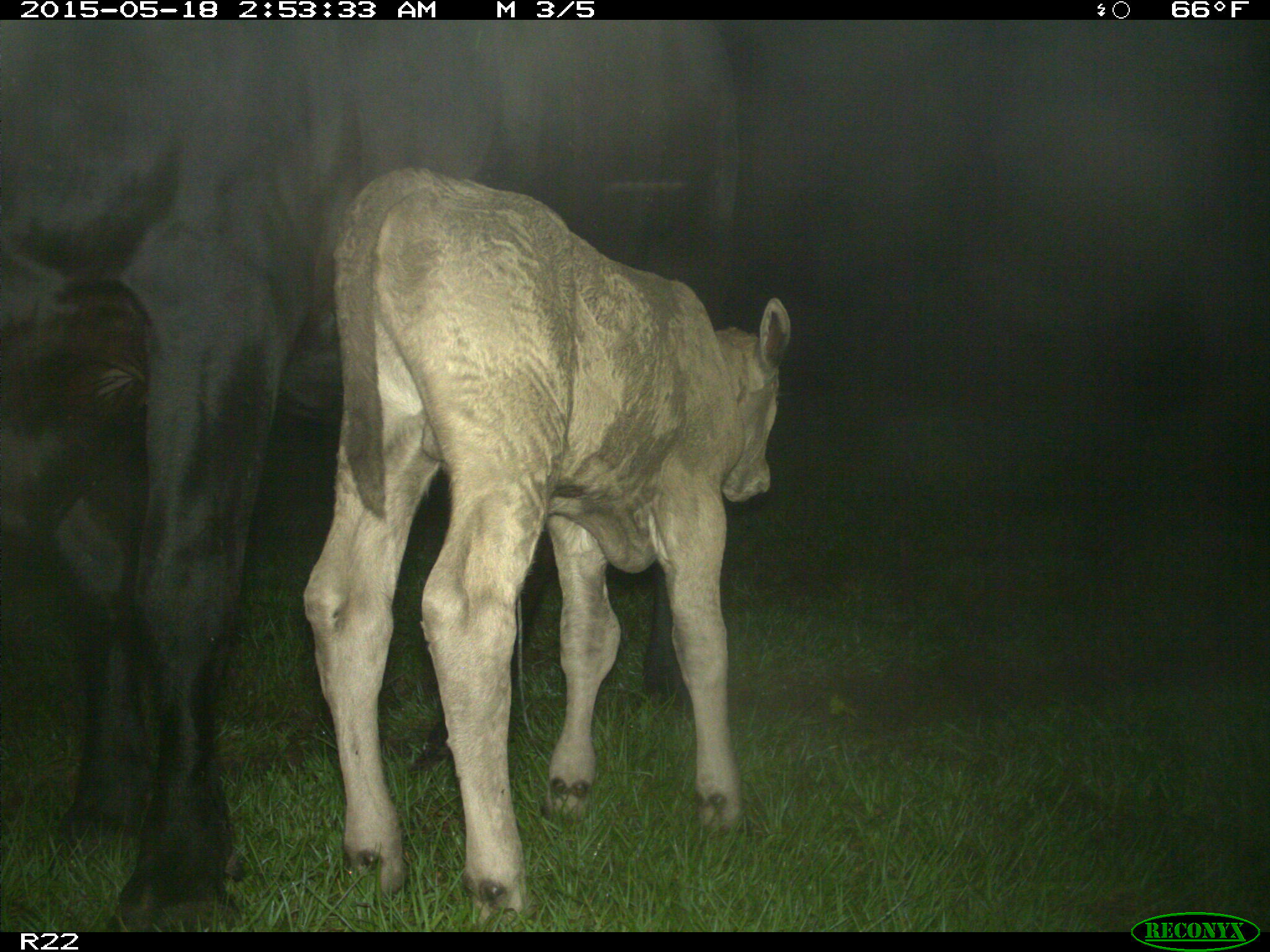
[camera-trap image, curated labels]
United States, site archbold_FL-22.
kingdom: Animalia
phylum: Chordata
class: Mammalia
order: Artiodactyla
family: Bovidae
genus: Bos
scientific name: Bos taurus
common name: domestic cow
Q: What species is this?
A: Bos taurus (domestic cow).